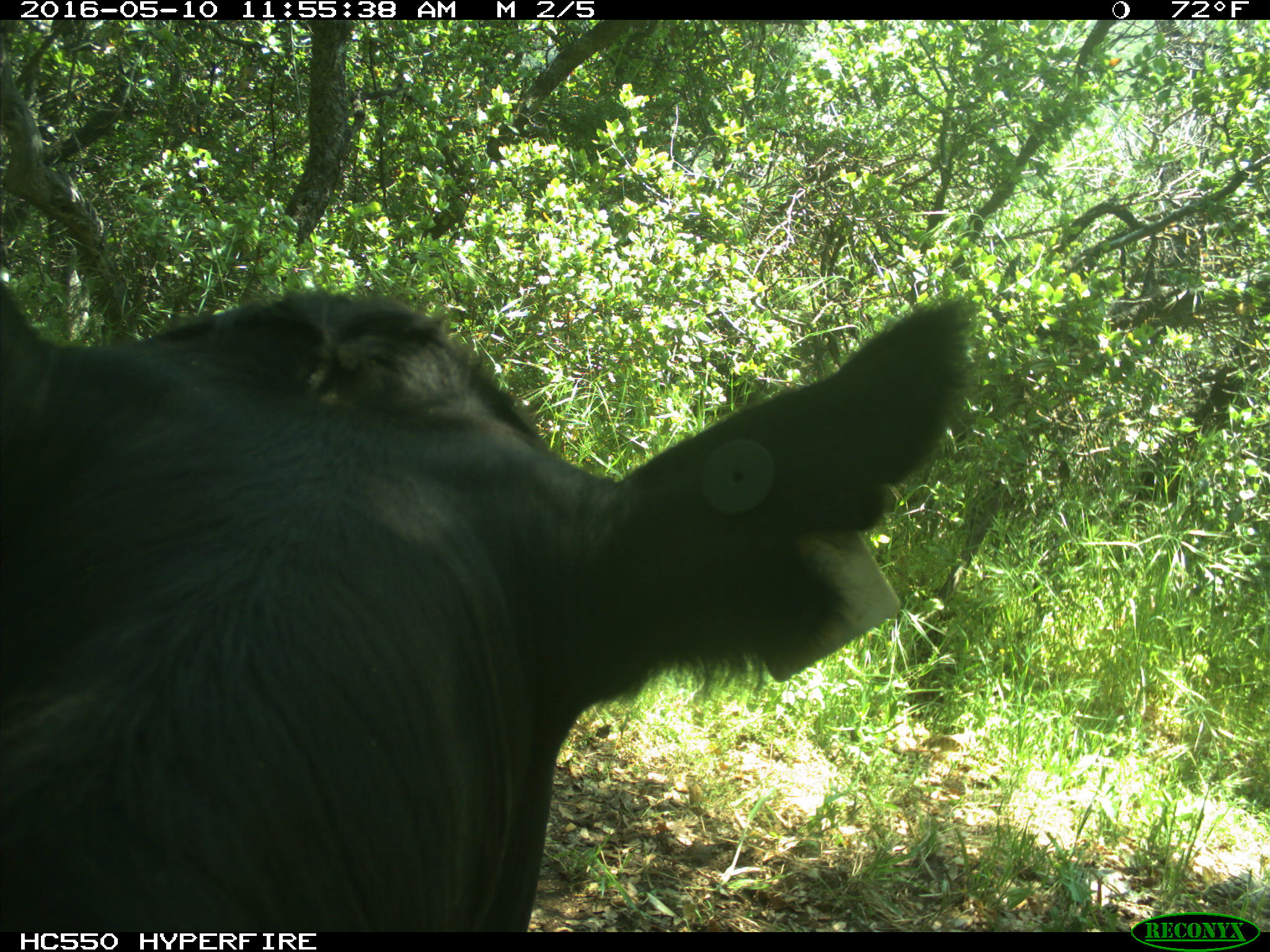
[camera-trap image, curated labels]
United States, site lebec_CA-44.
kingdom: Animalia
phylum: Chordata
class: Mammalia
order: Artiodactyla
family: Bovidae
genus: Bos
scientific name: Bos taurus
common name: domestic cow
Bos taurus (domestic cow).